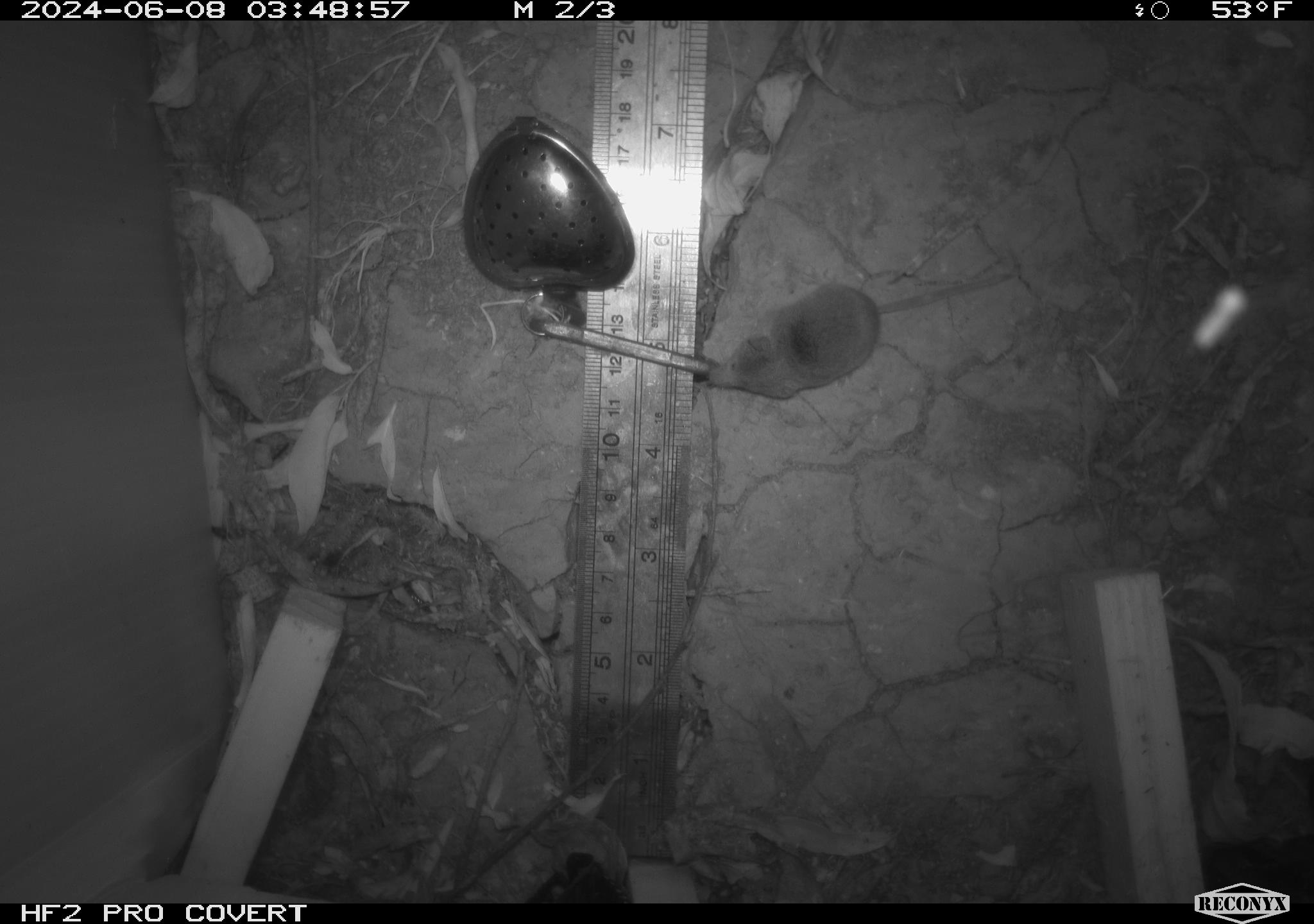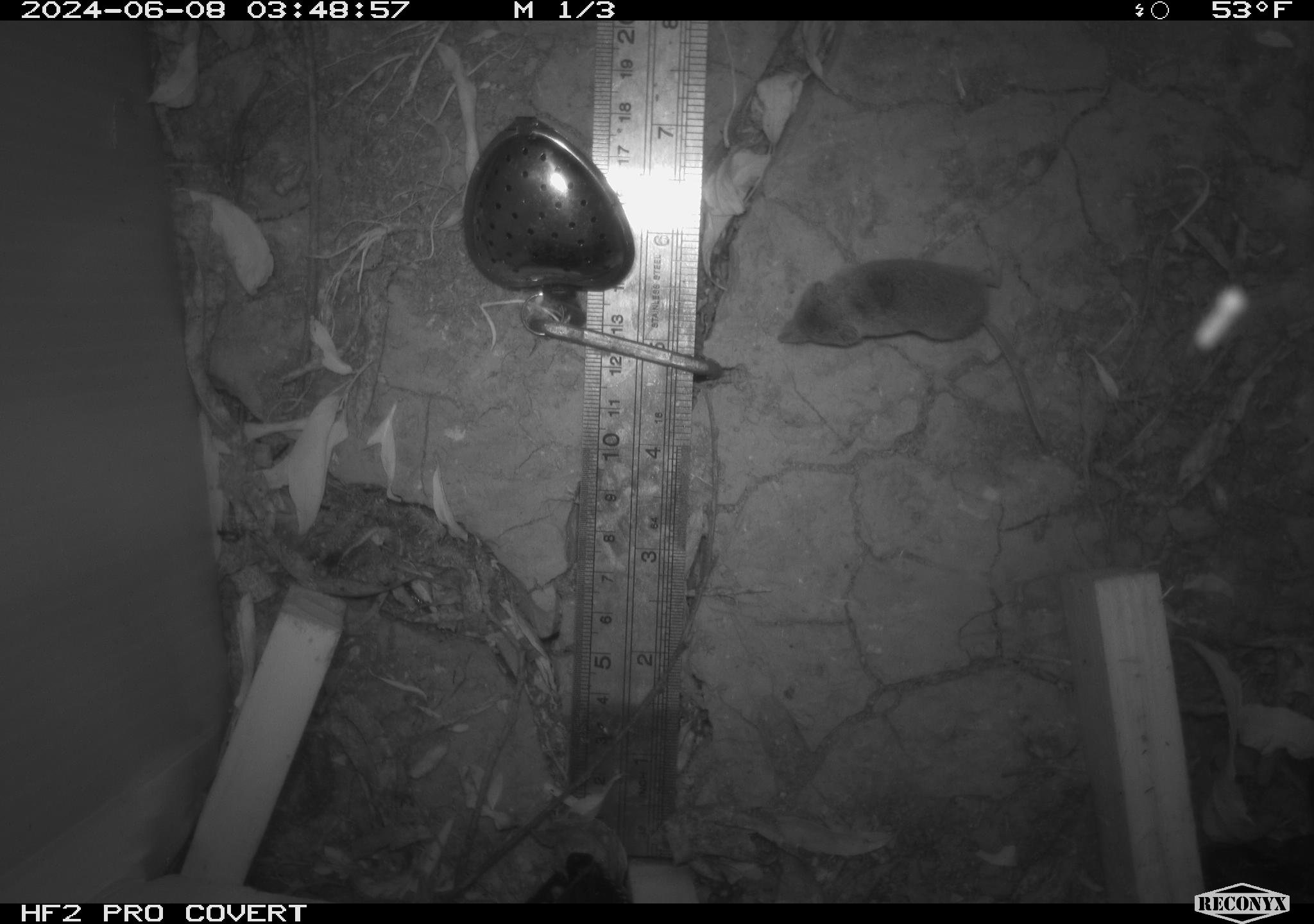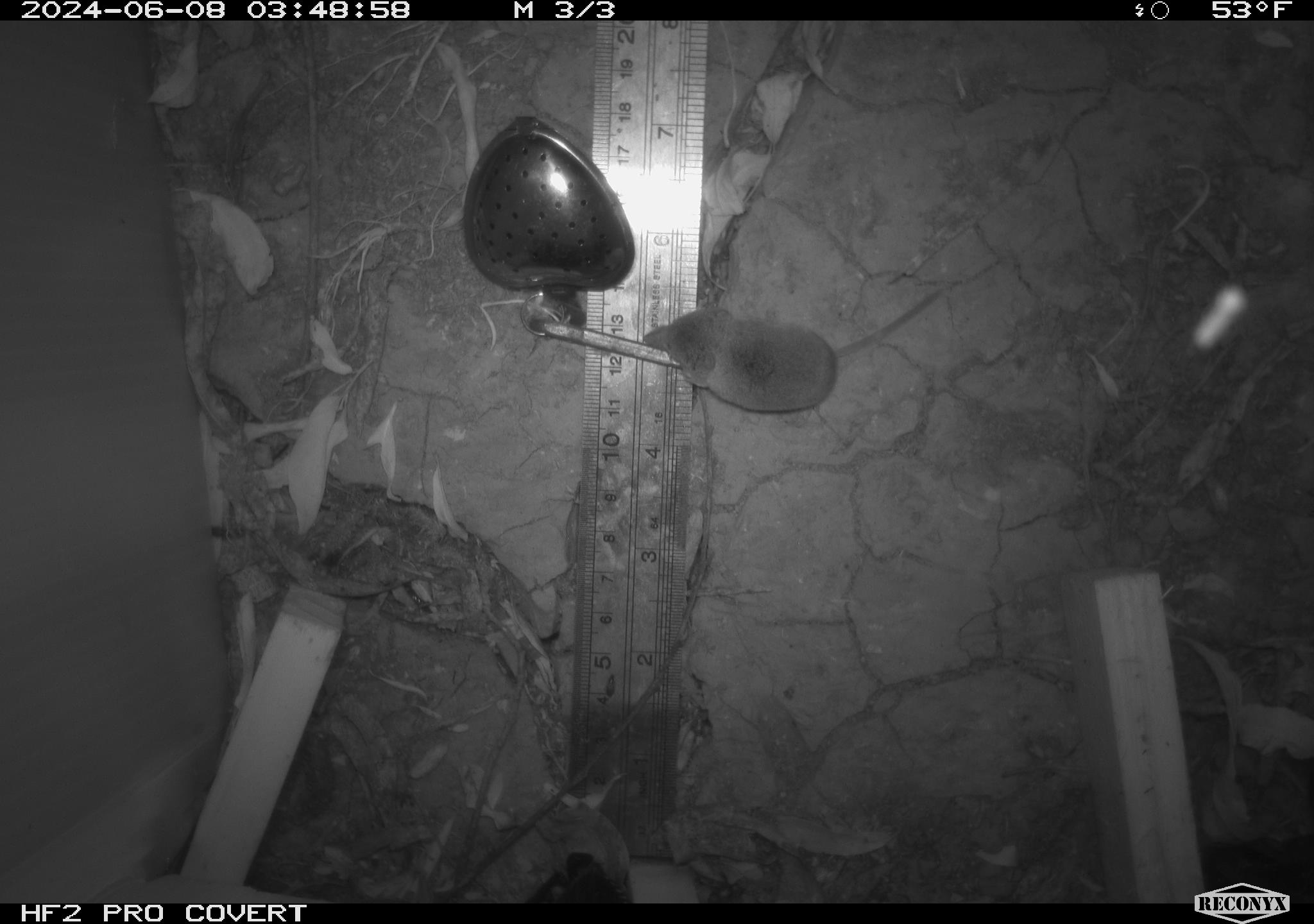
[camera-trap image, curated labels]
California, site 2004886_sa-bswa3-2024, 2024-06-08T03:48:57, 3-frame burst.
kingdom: Animalia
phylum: Chordata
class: Mammalia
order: Eulipotyphla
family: Soricidae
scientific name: Soricidae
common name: shrews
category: soricidae family